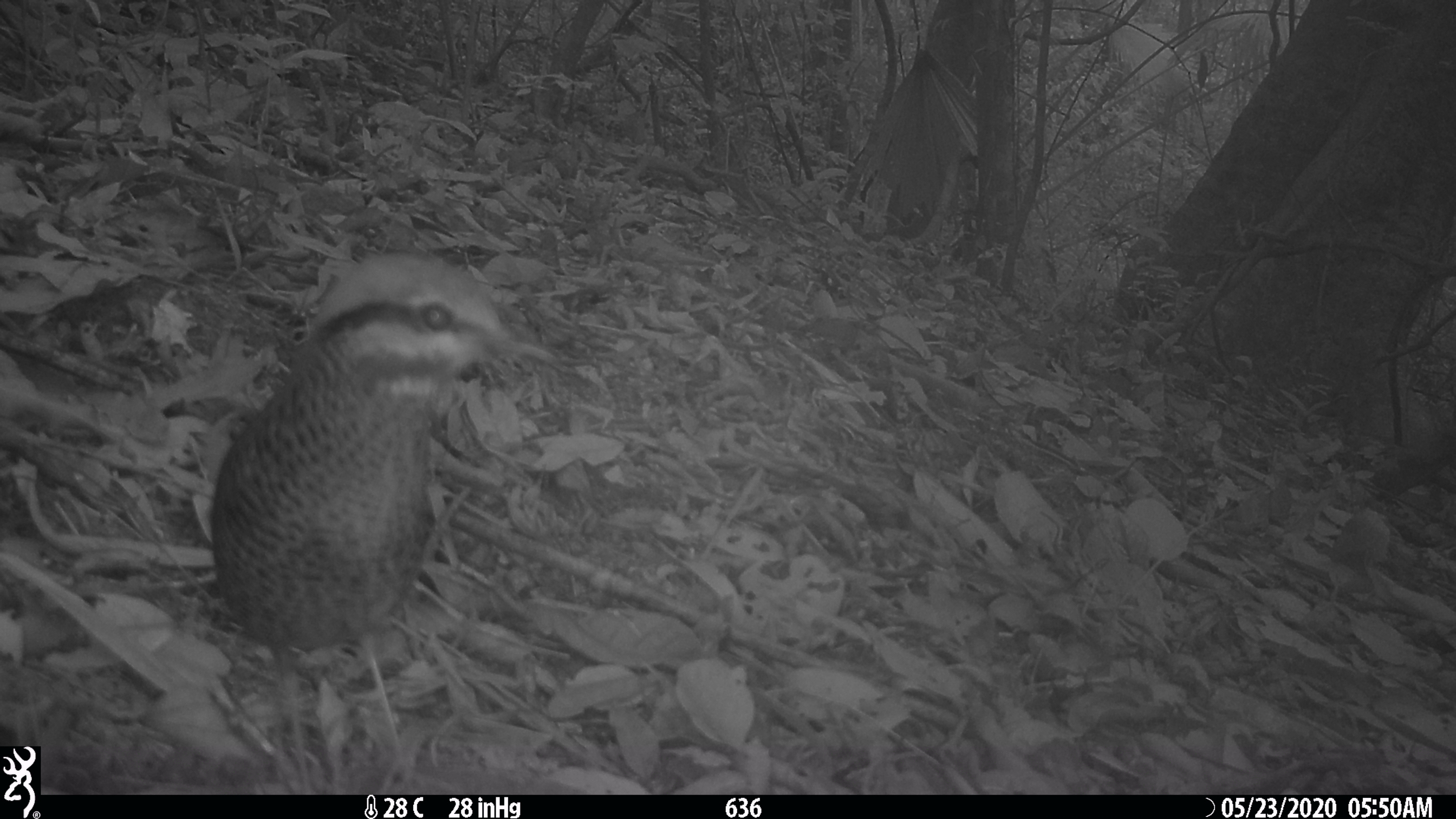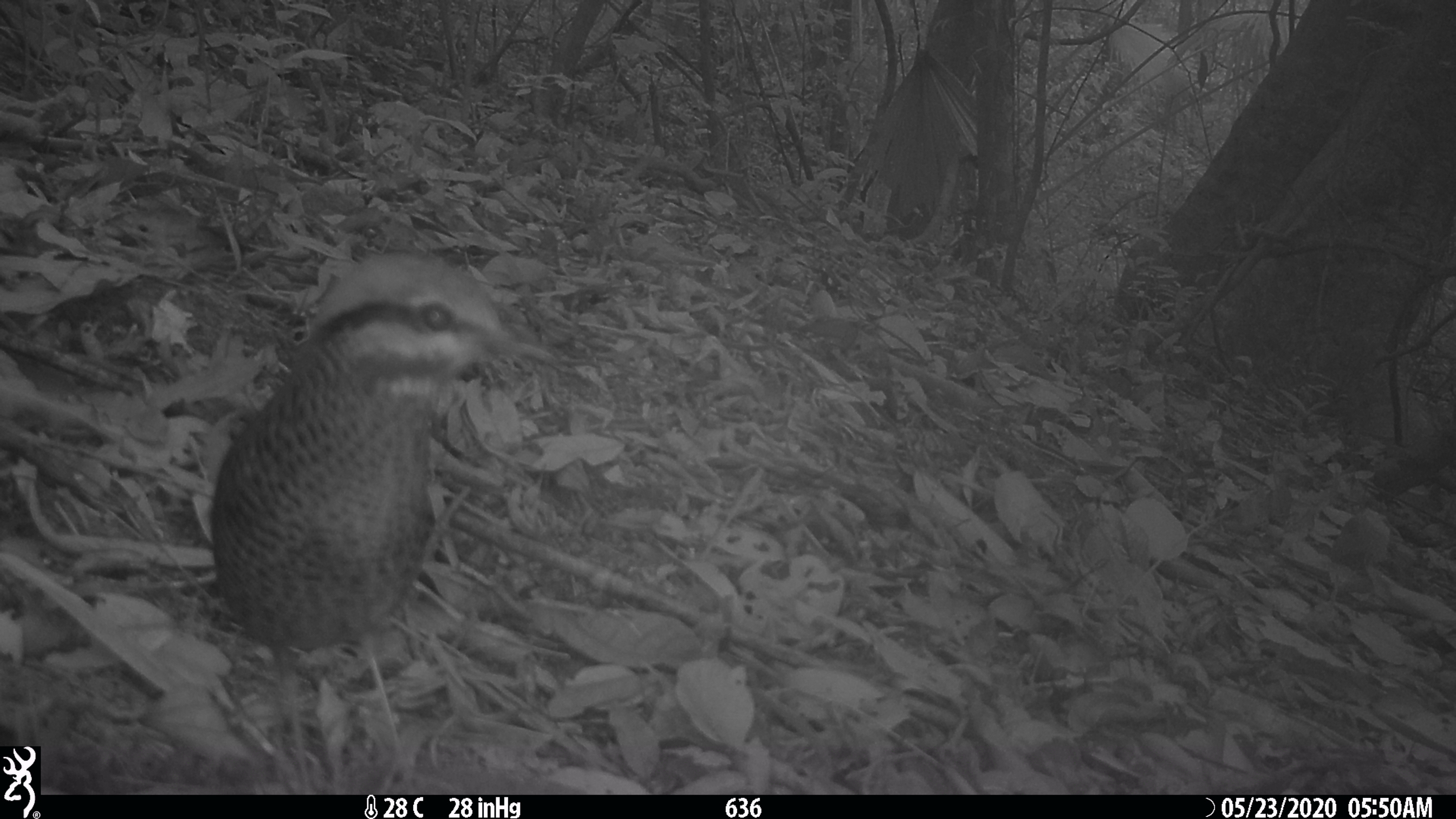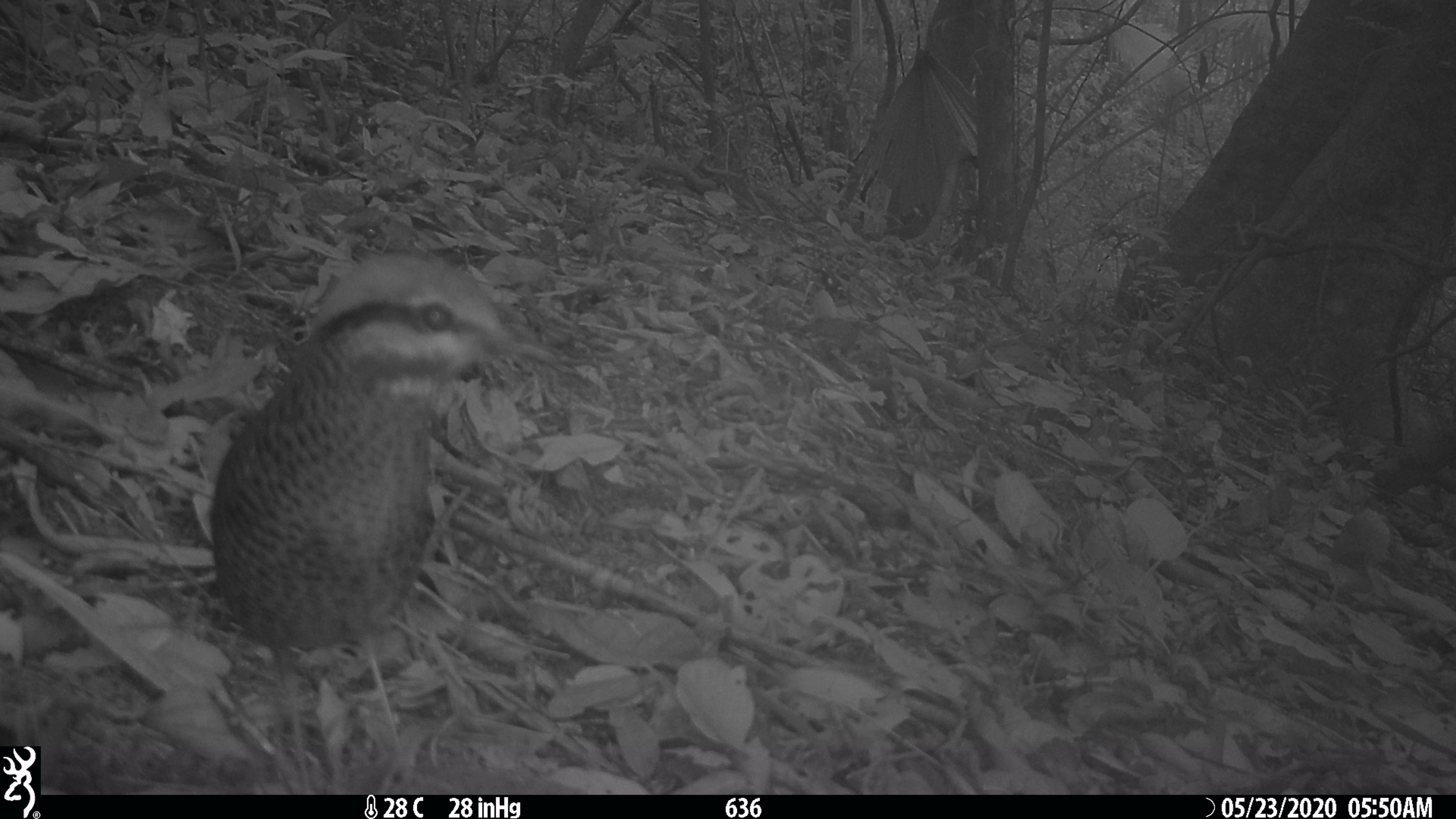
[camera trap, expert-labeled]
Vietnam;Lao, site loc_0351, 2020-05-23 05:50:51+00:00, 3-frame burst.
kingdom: Animalia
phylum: Chordata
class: Aves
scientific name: Aves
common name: bird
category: unidentified bird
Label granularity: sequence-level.